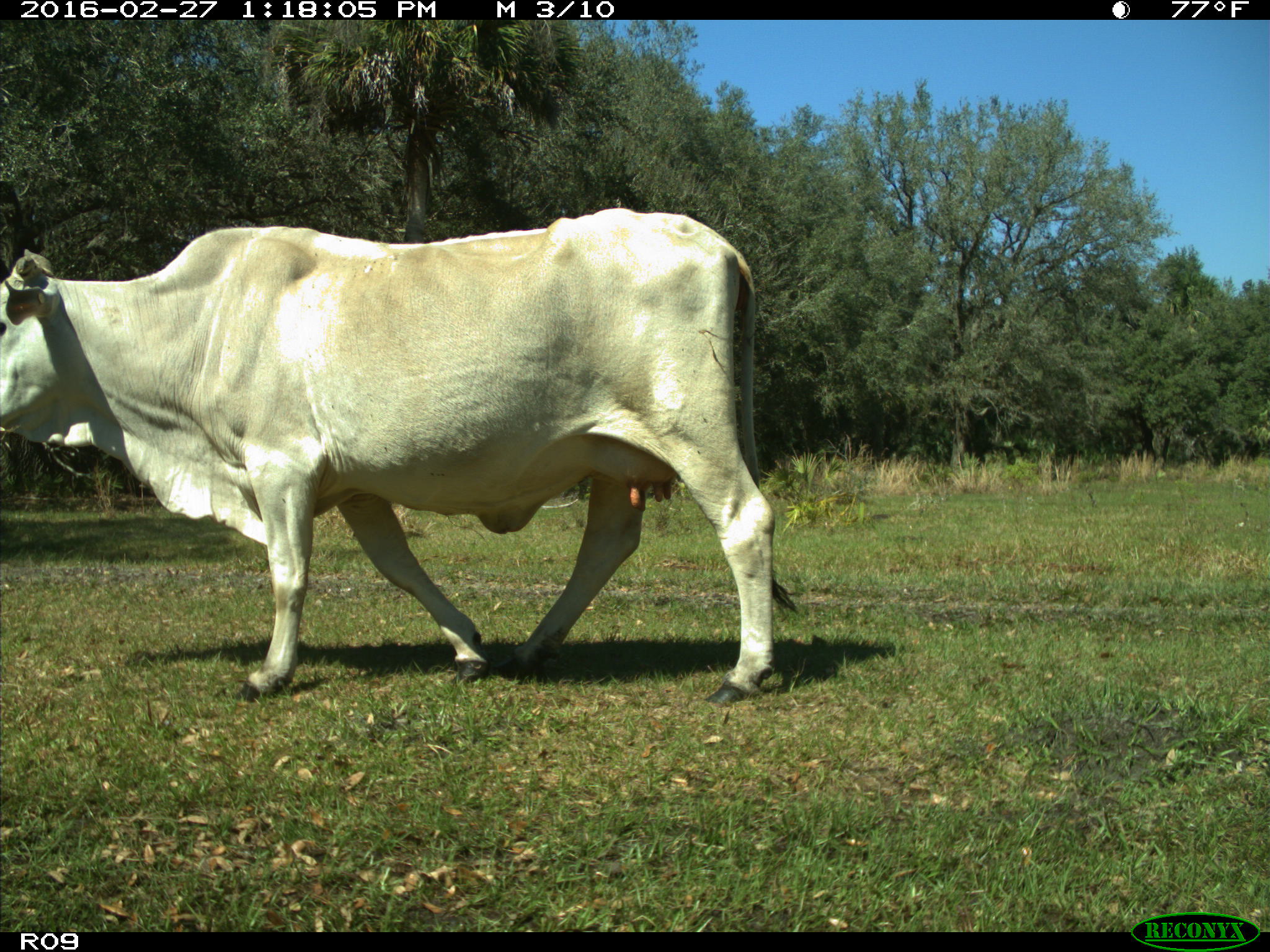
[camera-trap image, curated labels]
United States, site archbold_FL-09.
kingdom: Animalia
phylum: Chordata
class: Mammalia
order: Artiodactyla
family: Bovidae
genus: Bos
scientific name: Bos taurus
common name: domestic cow